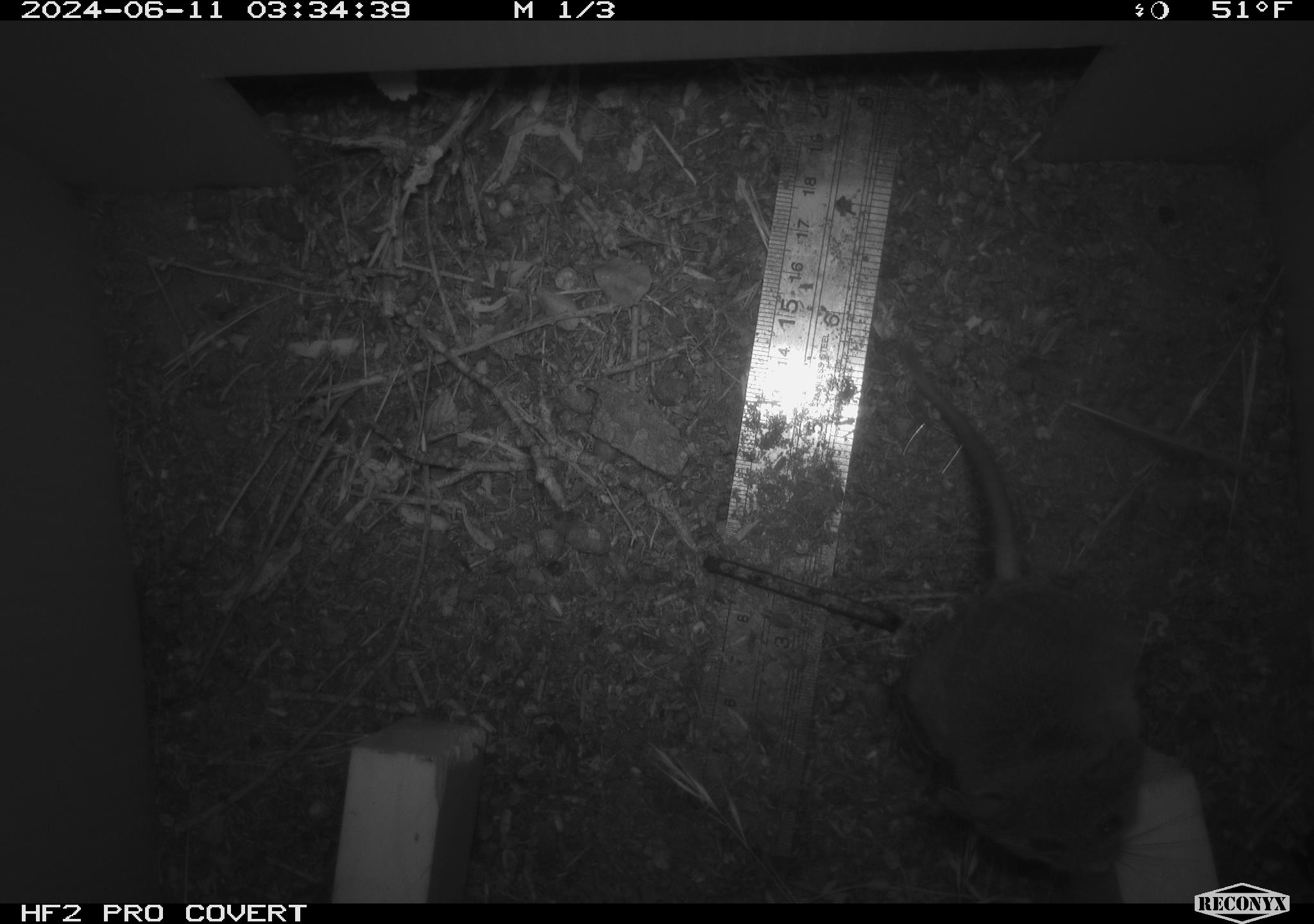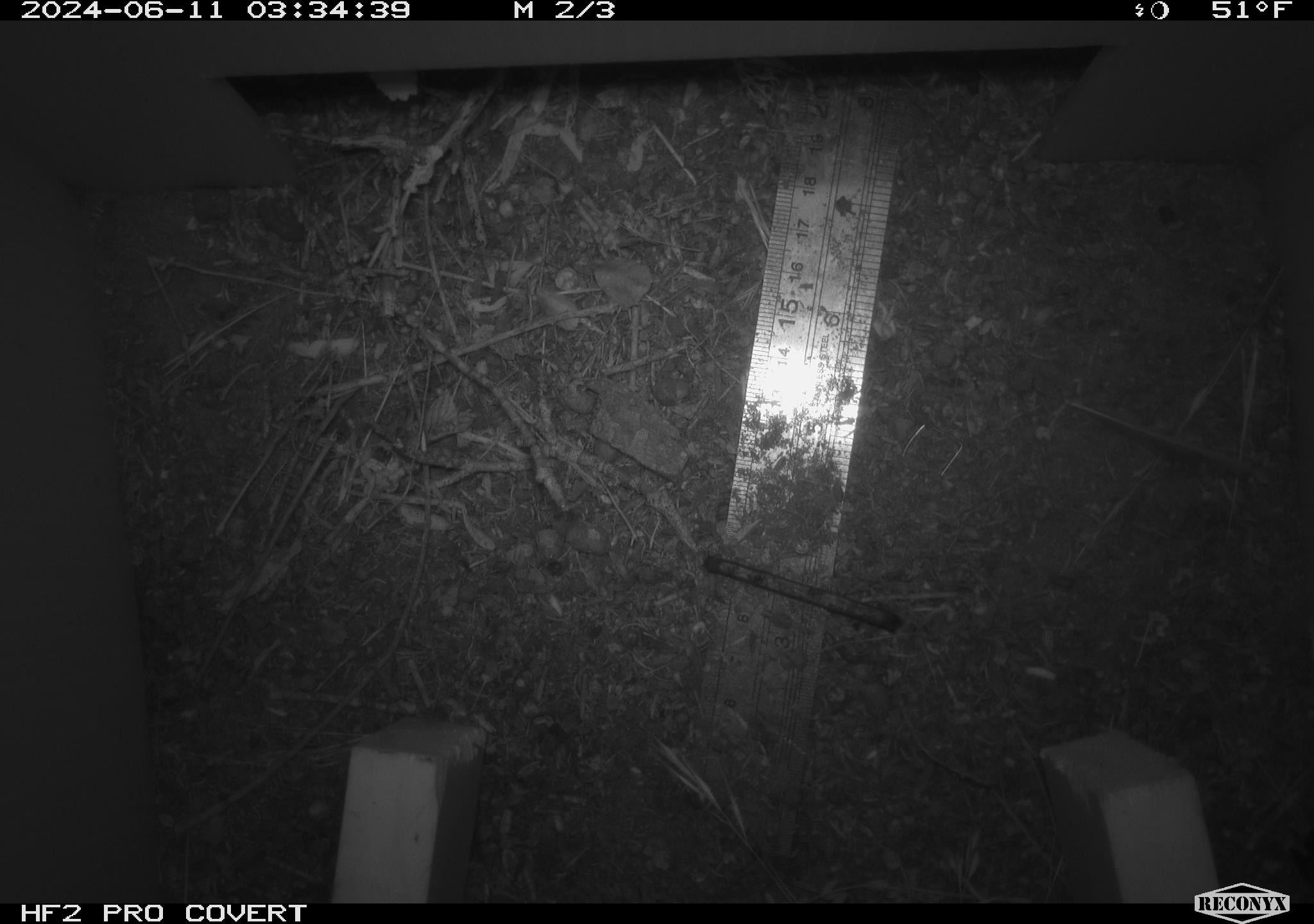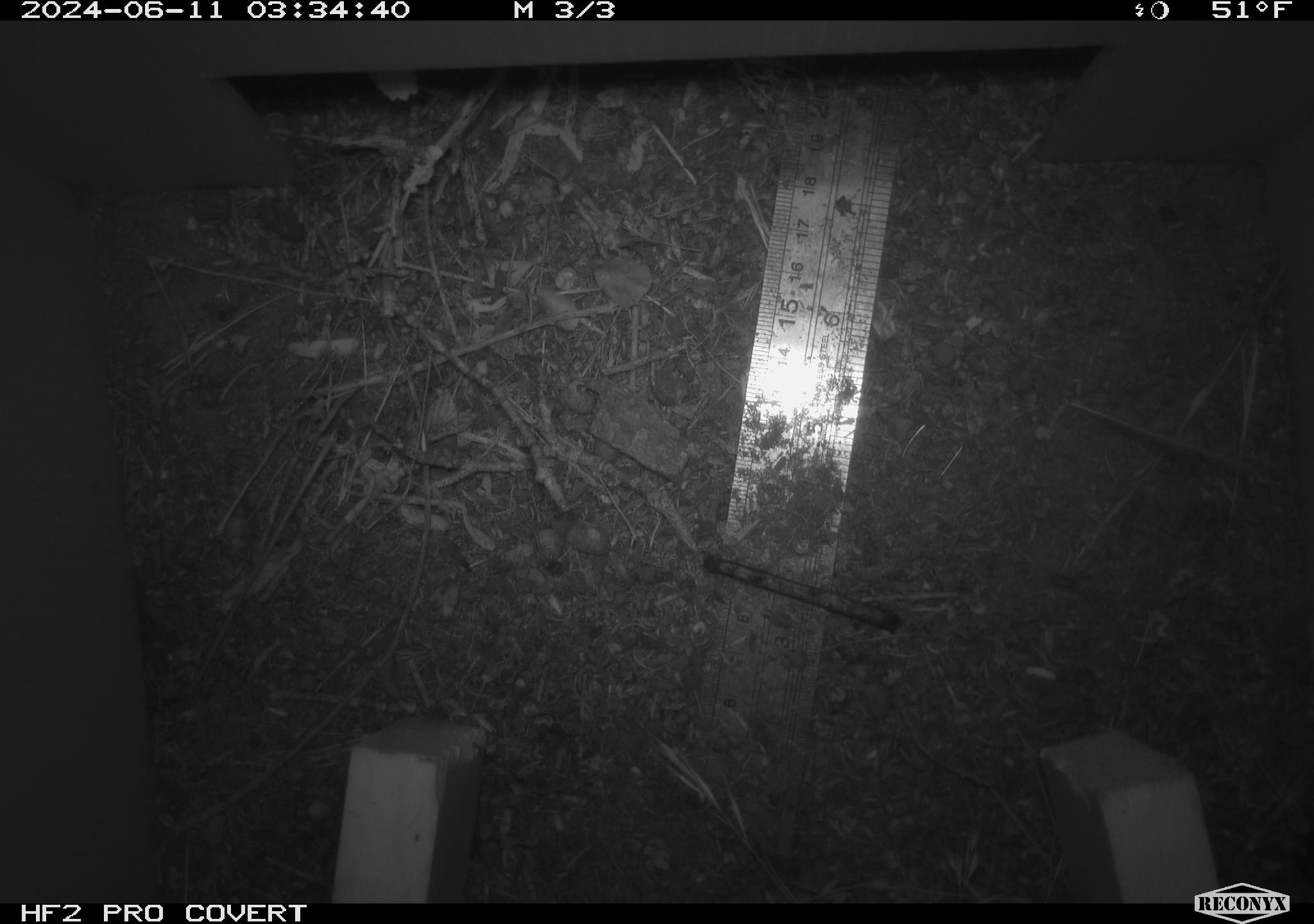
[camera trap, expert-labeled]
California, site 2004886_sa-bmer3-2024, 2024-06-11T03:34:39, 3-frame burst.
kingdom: Animalia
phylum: Chordata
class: Mammalia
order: Rodentia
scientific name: Rodentia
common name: mouse species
Mouse species (Rodentia).